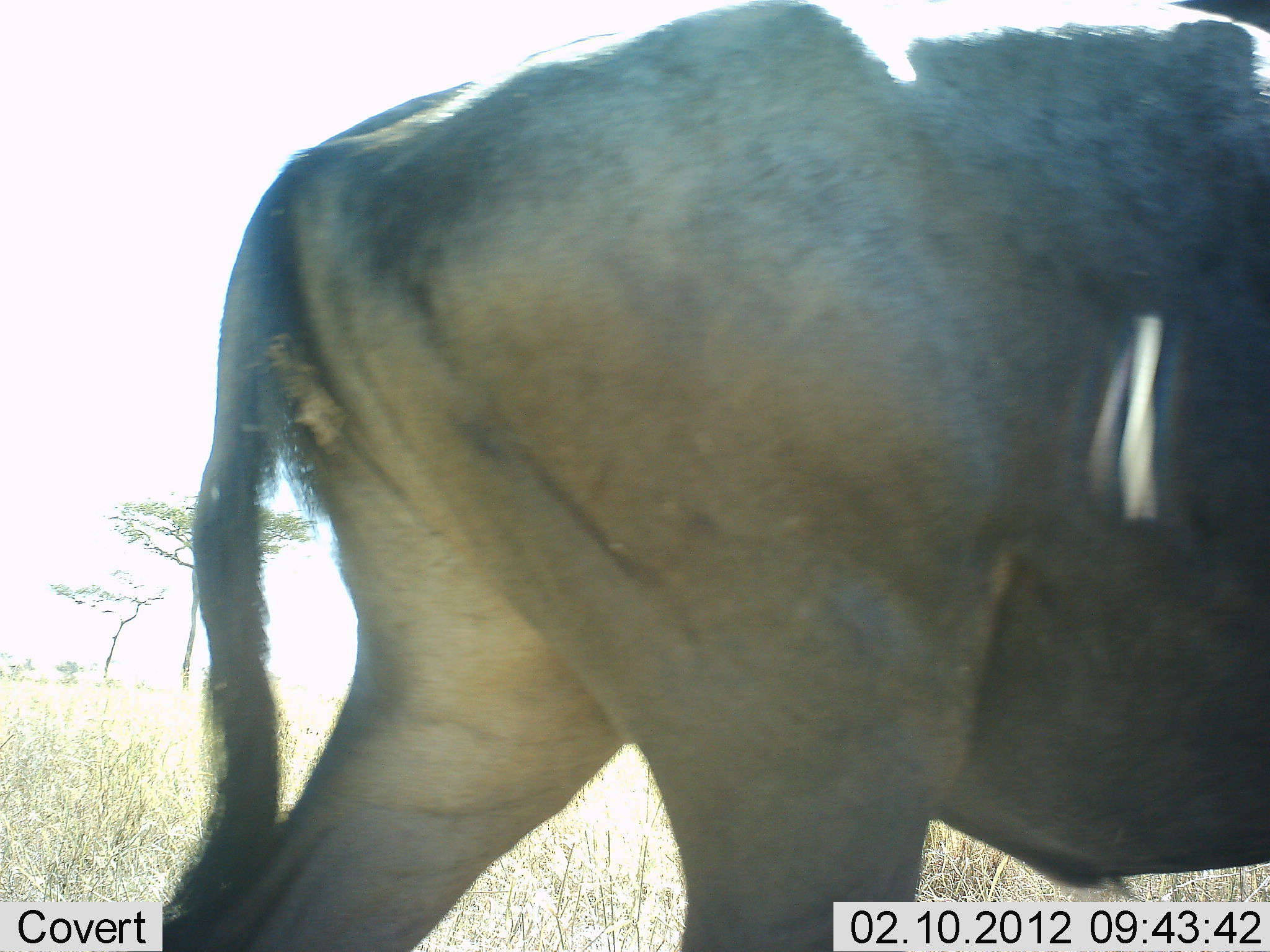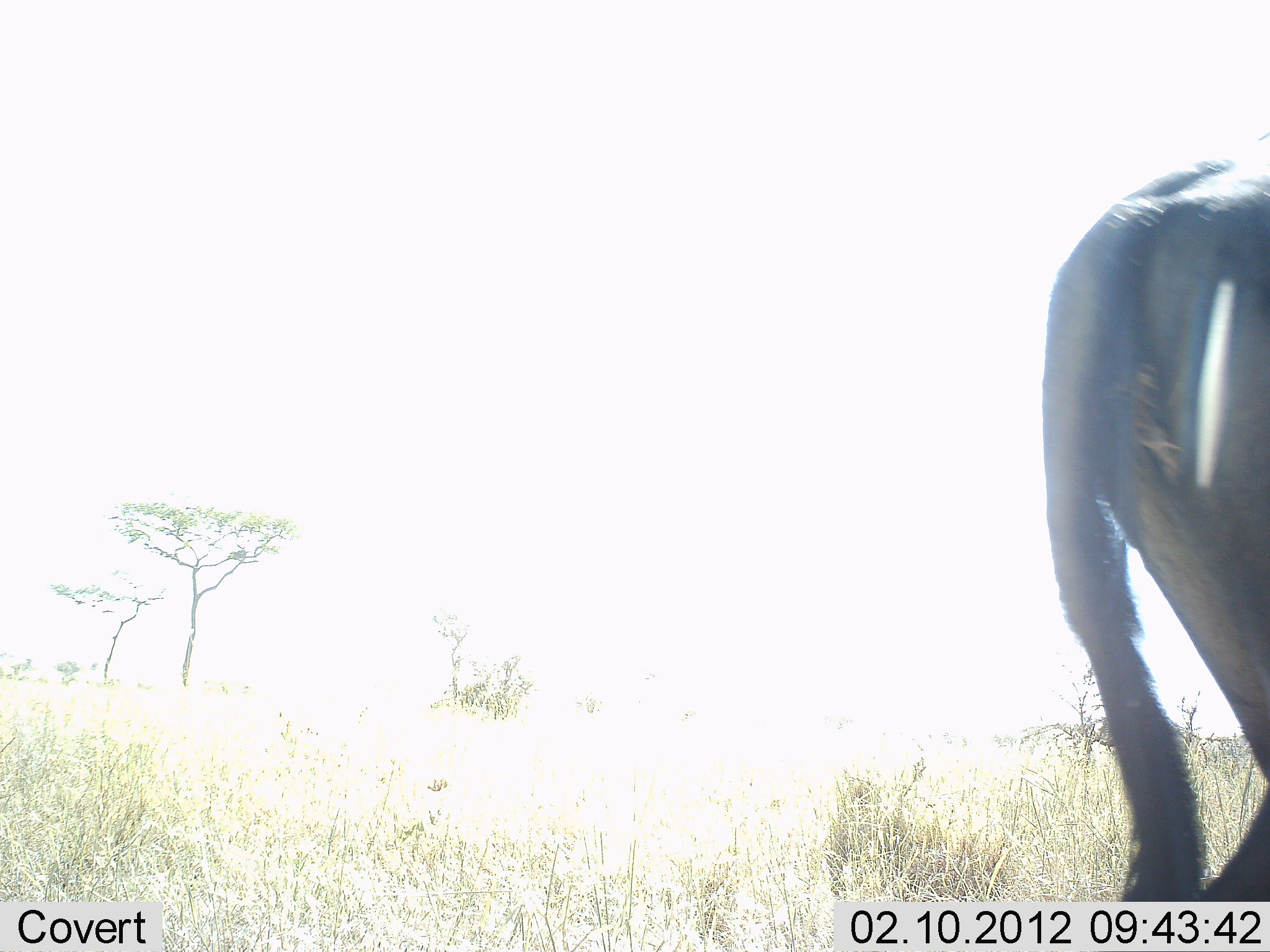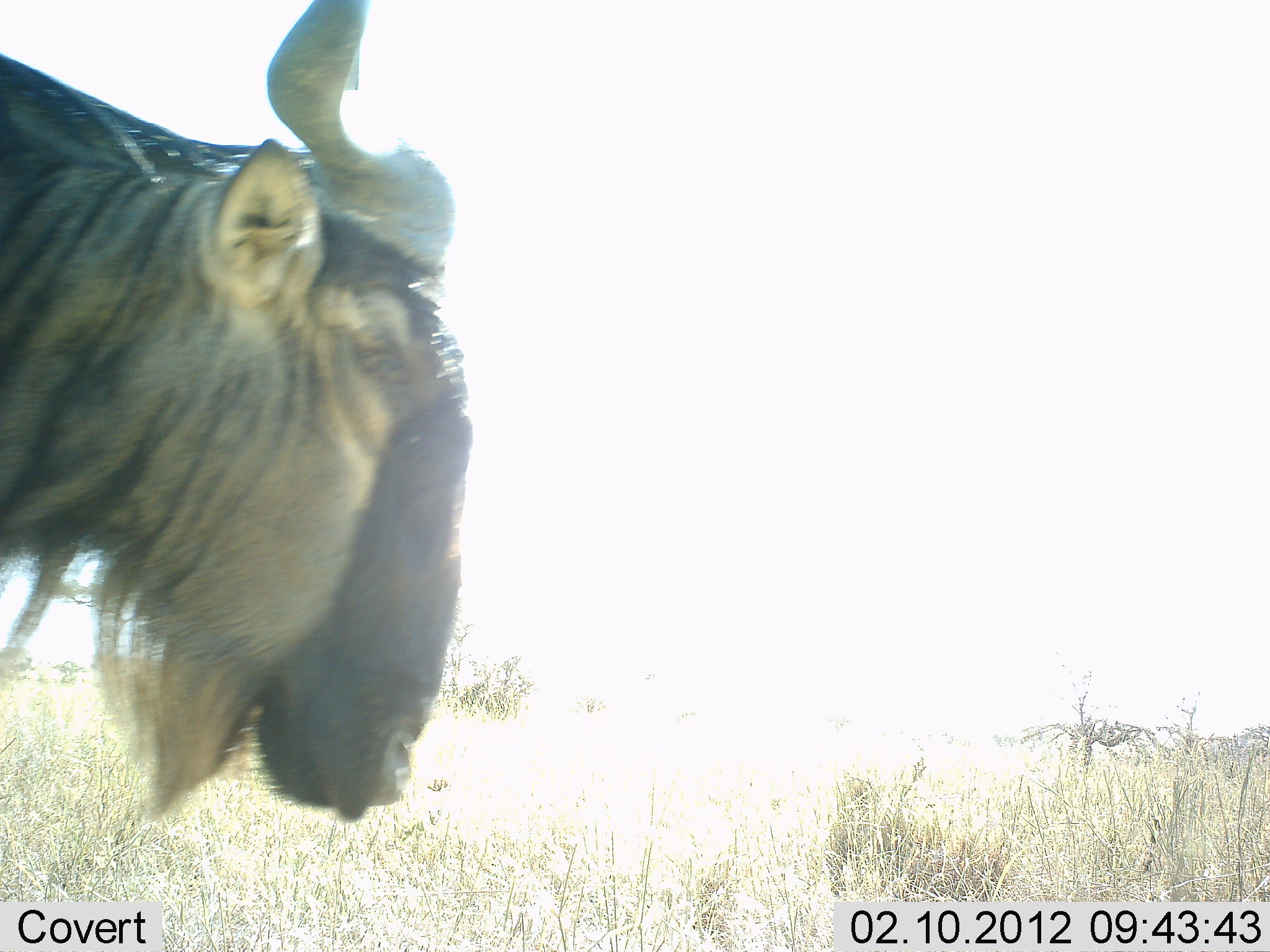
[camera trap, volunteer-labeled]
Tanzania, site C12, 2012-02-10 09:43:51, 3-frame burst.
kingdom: Animalia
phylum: Chordata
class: Mammalia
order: Artiodactyla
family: Bovidae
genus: Connochaetes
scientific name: Connochaetes taurinus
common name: blue wildebeest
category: wildebeest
Wildebeest (blue wildebeest) (Connochaetes taurinus), count 1. Behavior (volunteer vote fractions): standing 5%, resting 0%, moving 95%, interacting 0%. Young present (vote fraction): 0%. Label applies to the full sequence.